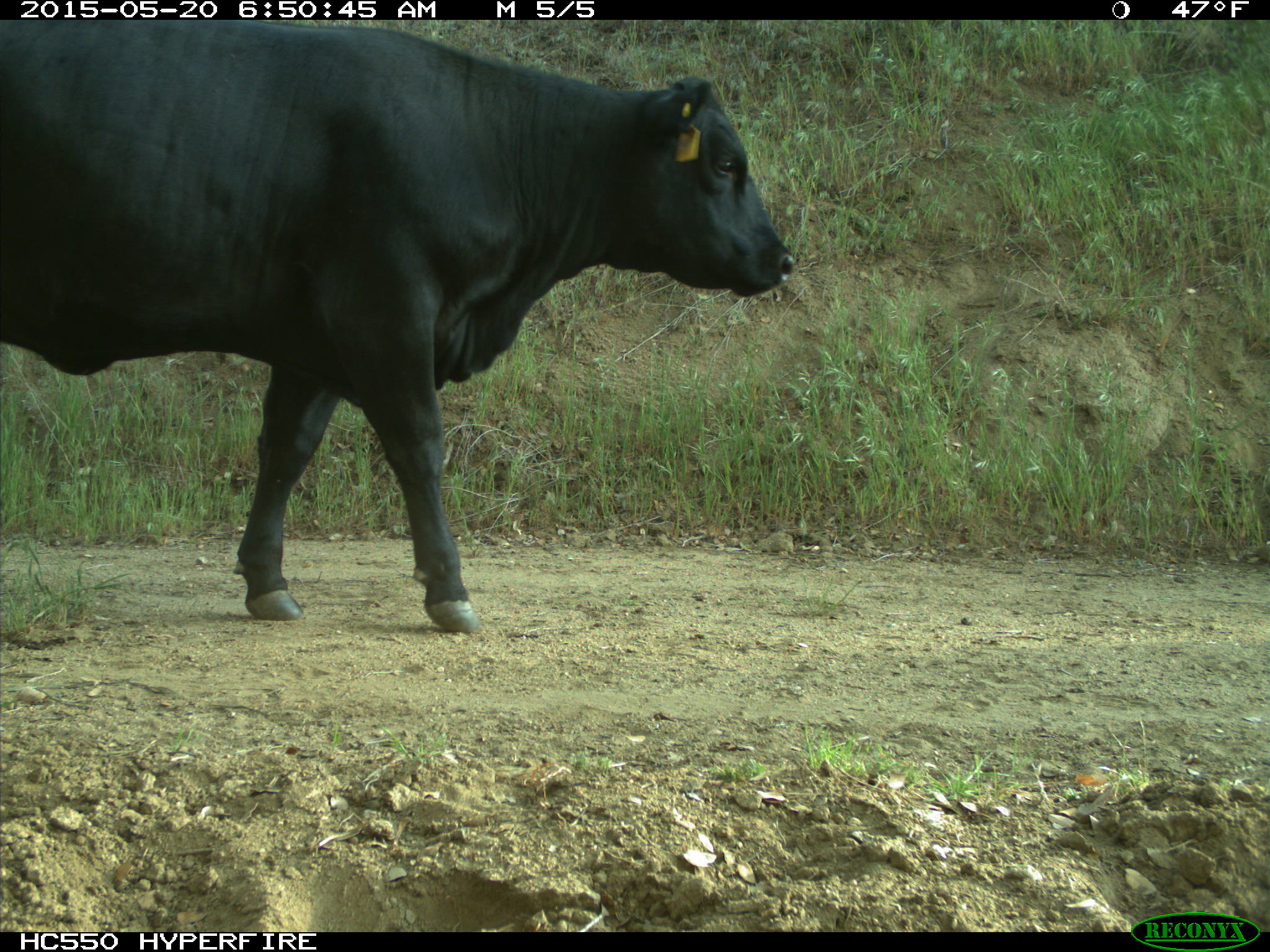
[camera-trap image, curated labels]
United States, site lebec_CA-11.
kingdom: Animalia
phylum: Chordata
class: Mammalia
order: Artiodactyla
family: Bovidae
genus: Bos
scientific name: Bos taurus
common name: domestic cow